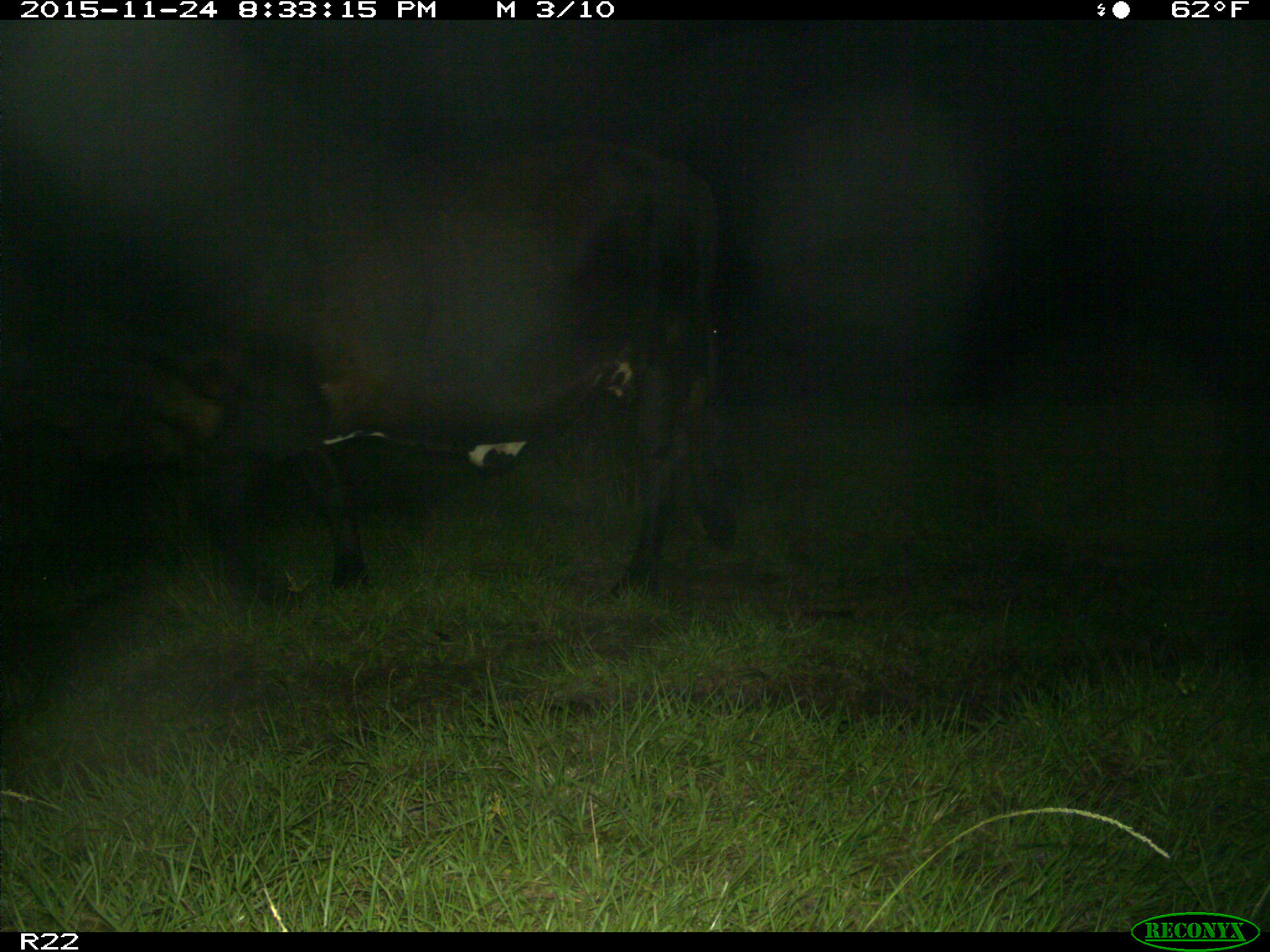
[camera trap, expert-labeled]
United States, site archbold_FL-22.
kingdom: Animalia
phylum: Chordata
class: Mammalia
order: Artiodactyla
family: Bovidae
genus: Bos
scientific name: Bos taurus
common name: domestic cow